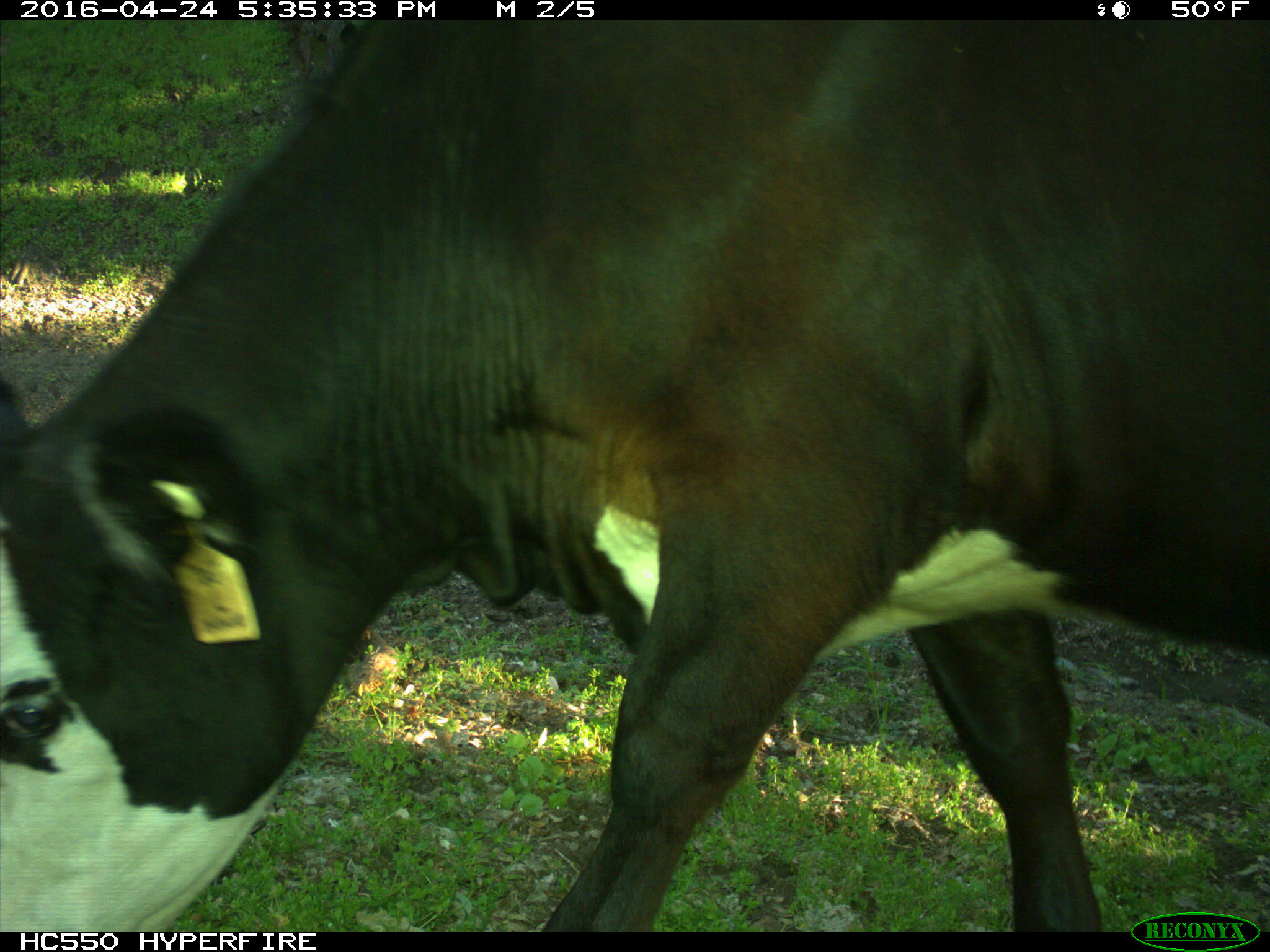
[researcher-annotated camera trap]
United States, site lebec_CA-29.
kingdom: Animalia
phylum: Chordata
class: Mammalia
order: Artiodactyla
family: Bovidae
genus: Bos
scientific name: Bos taurus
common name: domestic cow